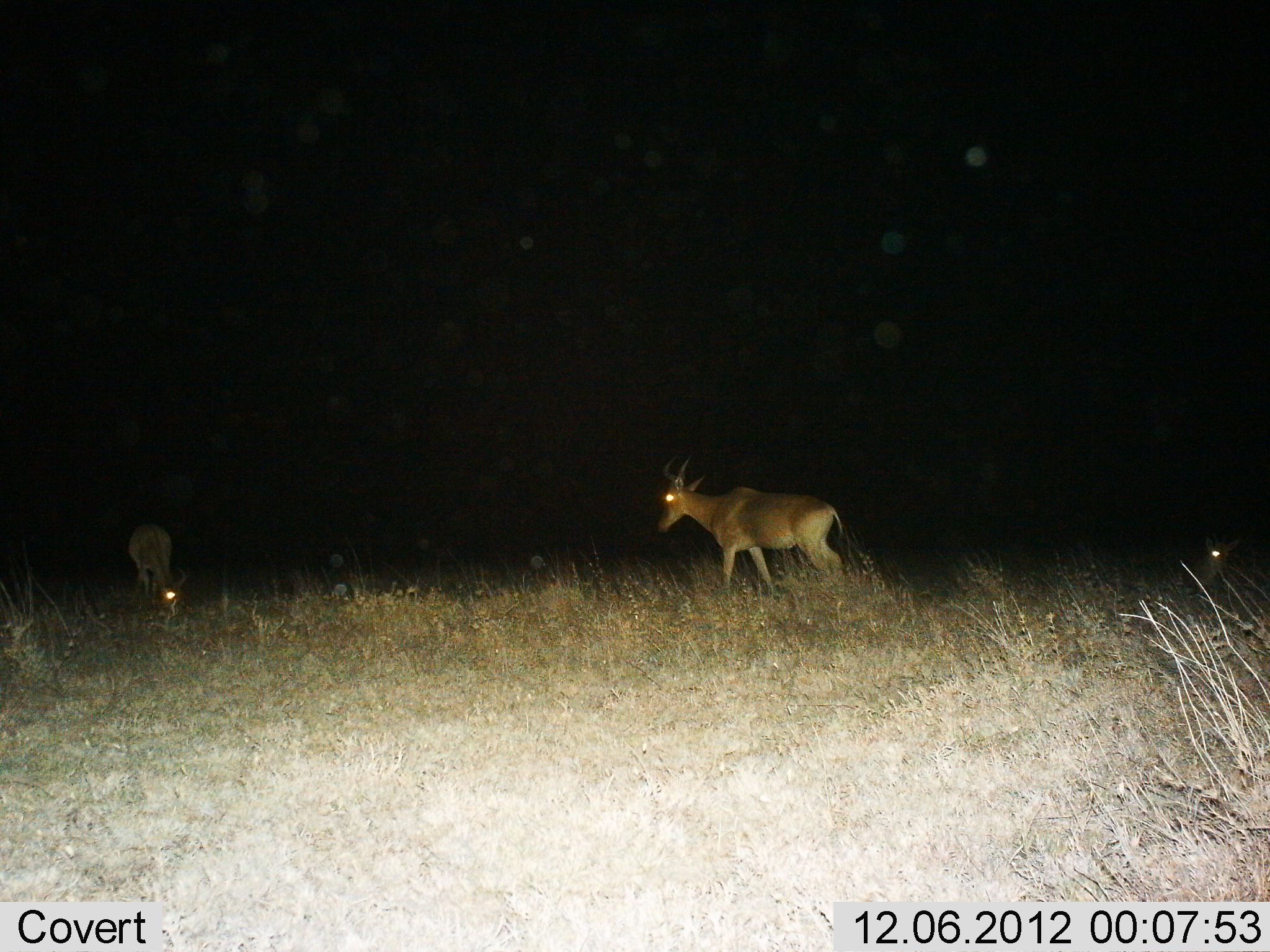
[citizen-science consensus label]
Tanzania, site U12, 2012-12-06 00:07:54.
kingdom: Animalia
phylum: Chordata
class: Mammalia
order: Artiodactyla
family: Bovidae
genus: Alcelaphus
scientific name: Alcelaphus buselaphus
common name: hartebeest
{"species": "hartebeest (Alcelaphus buselaphus)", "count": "3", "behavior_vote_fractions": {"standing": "30%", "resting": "40%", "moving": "80%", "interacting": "0%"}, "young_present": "10%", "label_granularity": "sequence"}